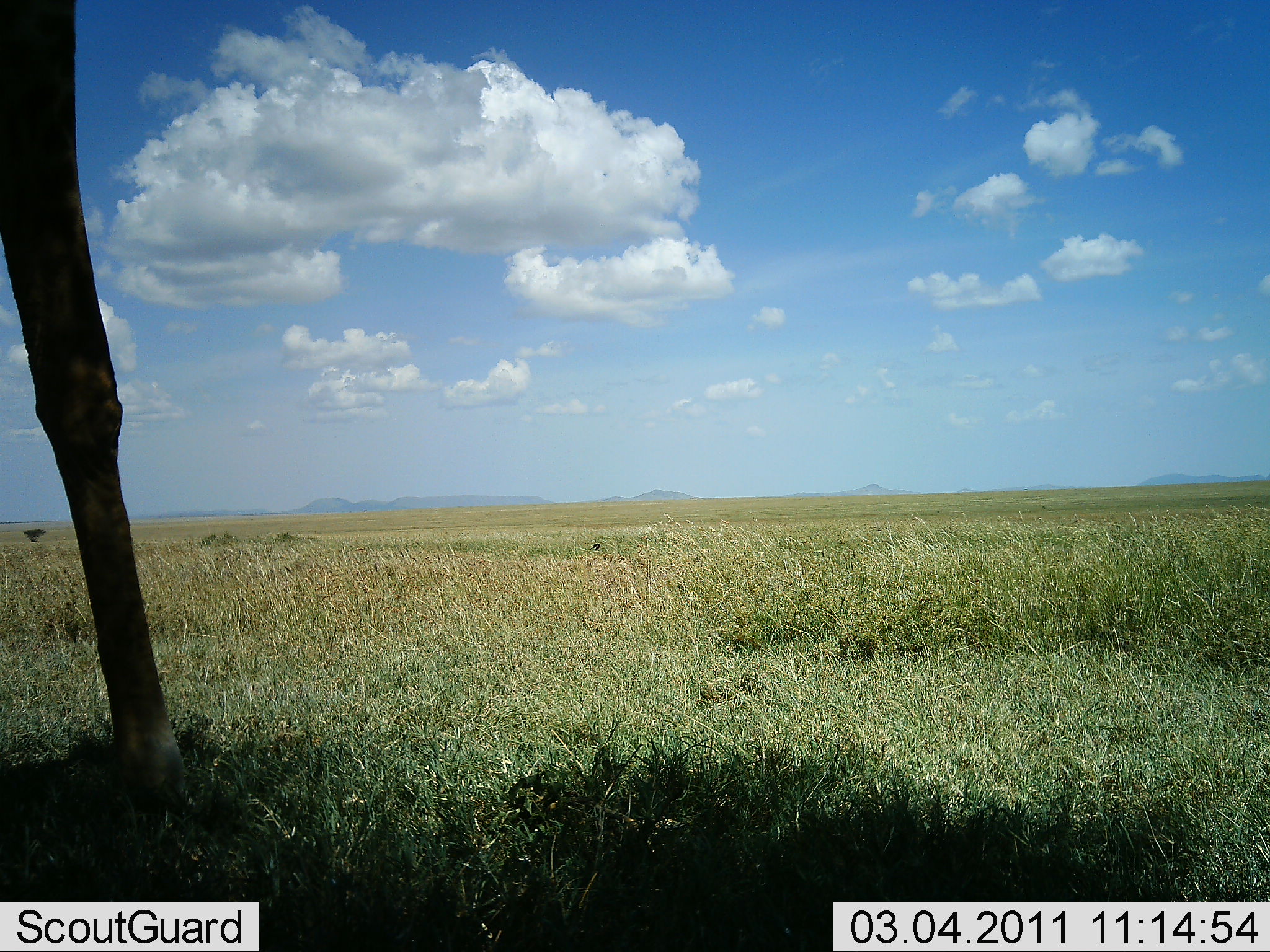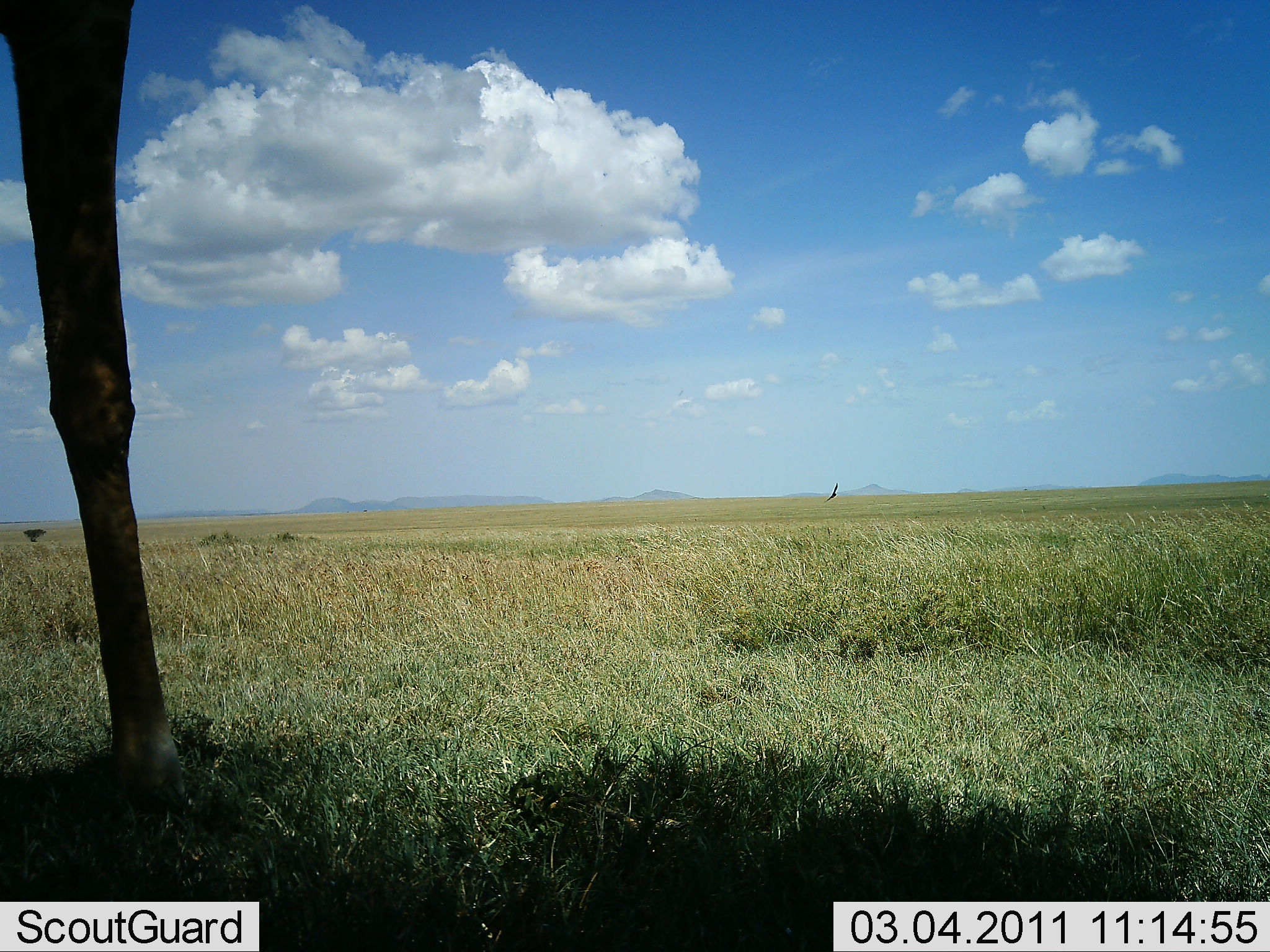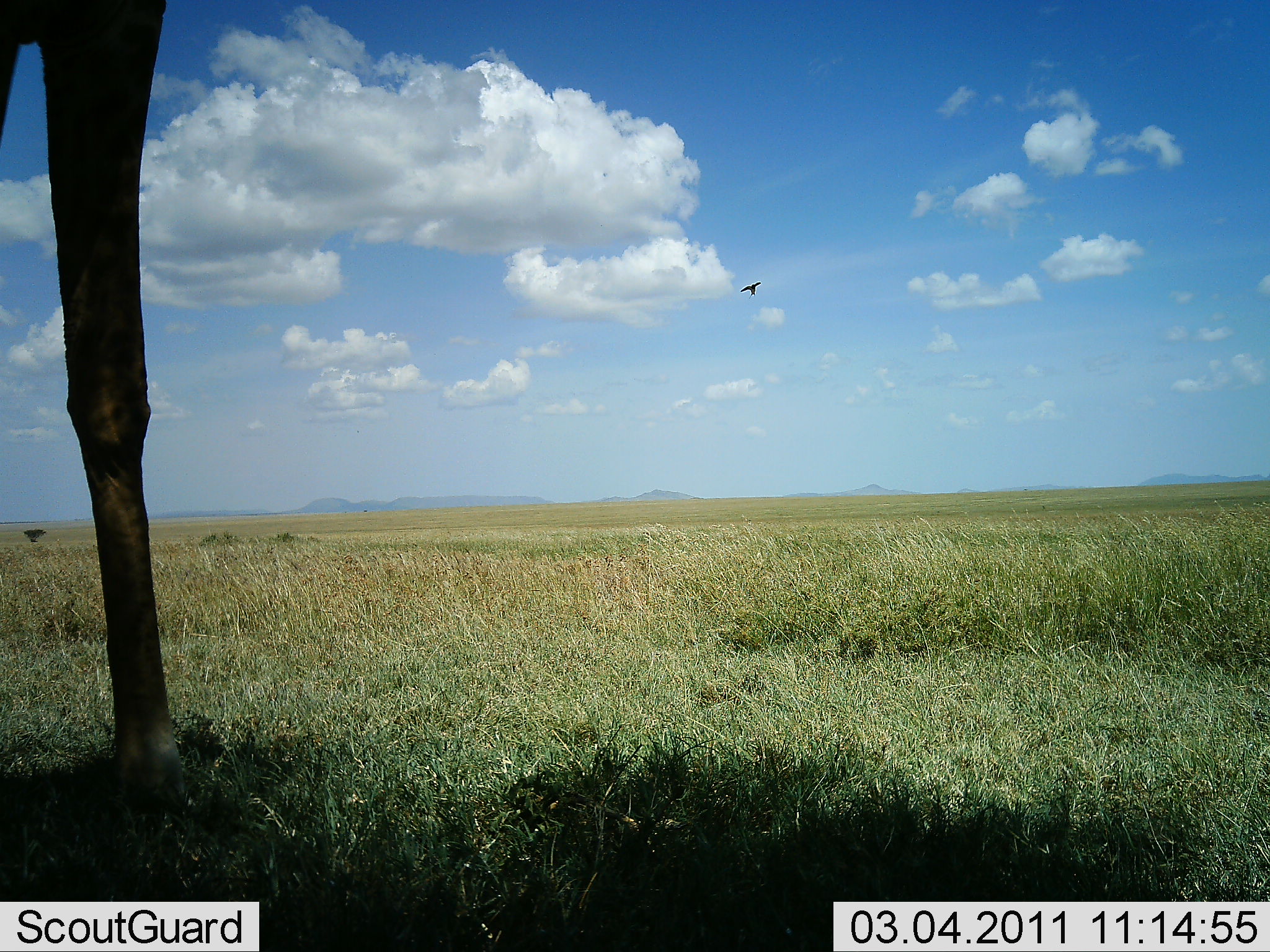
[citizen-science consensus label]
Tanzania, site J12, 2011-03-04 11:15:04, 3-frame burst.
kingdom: Animalia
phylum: Chordata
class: Mammalia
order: Artiodactyla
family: Giraffidae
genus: Giraffa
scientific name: Giraffa camelopardalis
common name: giraffe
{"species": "giraffe (Giraffa camelopardalis)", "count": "1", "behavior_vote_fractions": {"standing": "75%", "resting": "6%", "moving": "19%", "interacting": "0%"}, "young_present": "0%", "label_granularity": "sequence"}